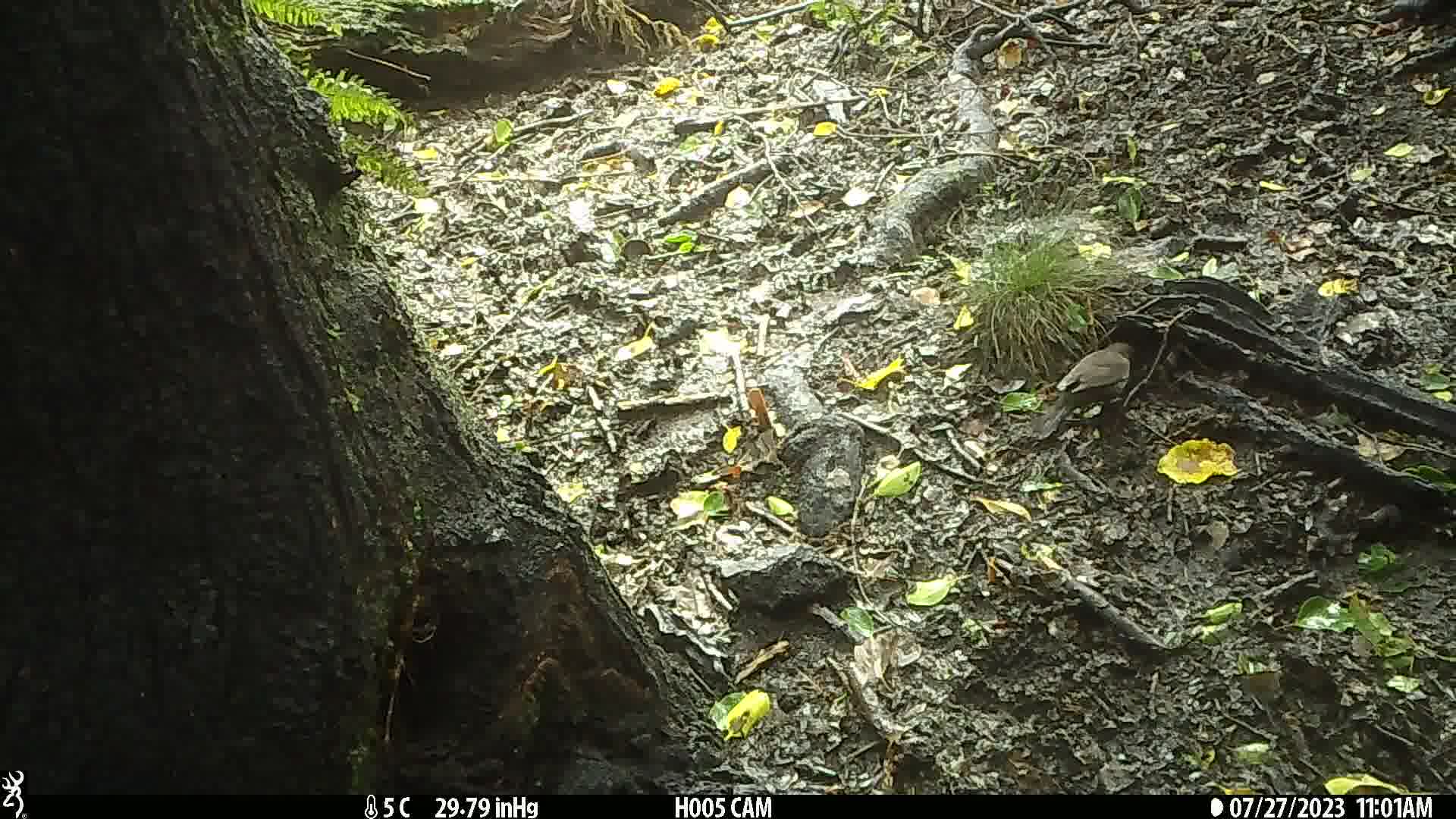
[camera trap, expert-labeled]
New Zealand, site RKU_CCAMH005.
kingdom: Animalia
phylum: Chordata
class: Aves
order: Passeriformes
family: Turdidae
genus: Turdus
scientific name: Turdus merula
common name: eurasian blackbird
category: blackbird